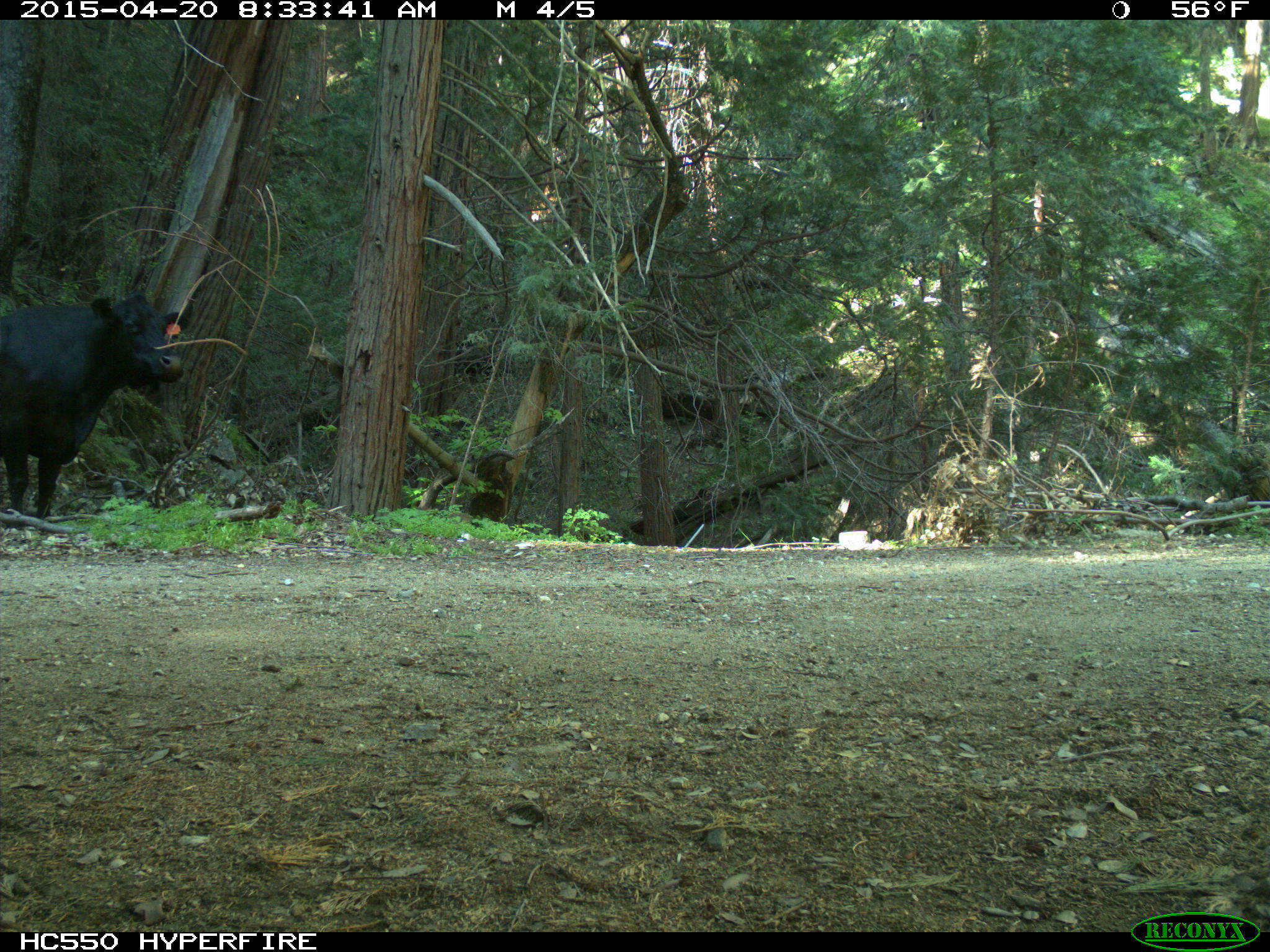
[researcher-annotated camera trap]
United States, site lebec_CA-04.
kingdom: Animalia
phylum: Chordata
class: Mammalia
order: Artiodactyla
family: Bovidae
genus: Bos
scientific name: Bos taurus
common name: domestic cow